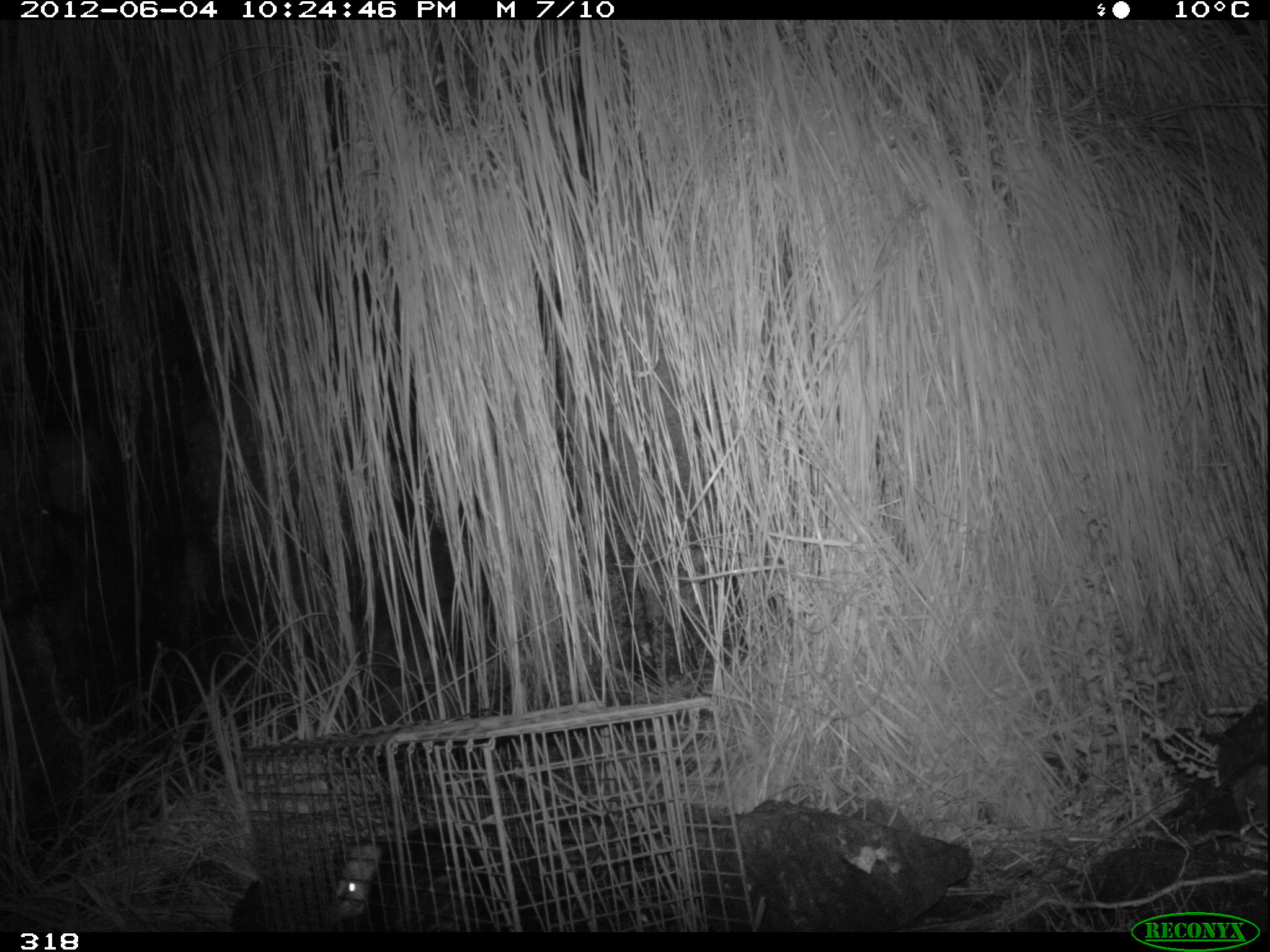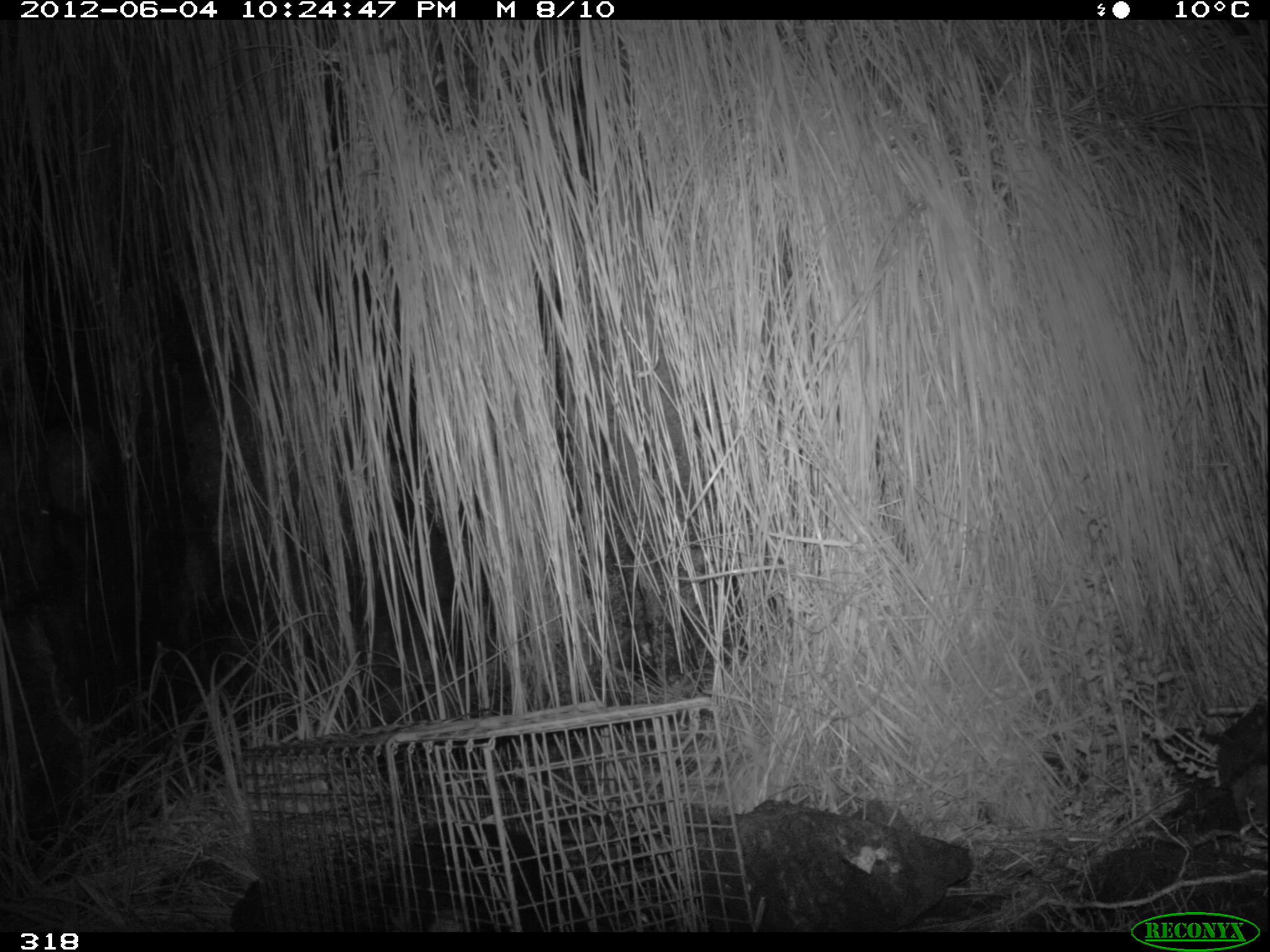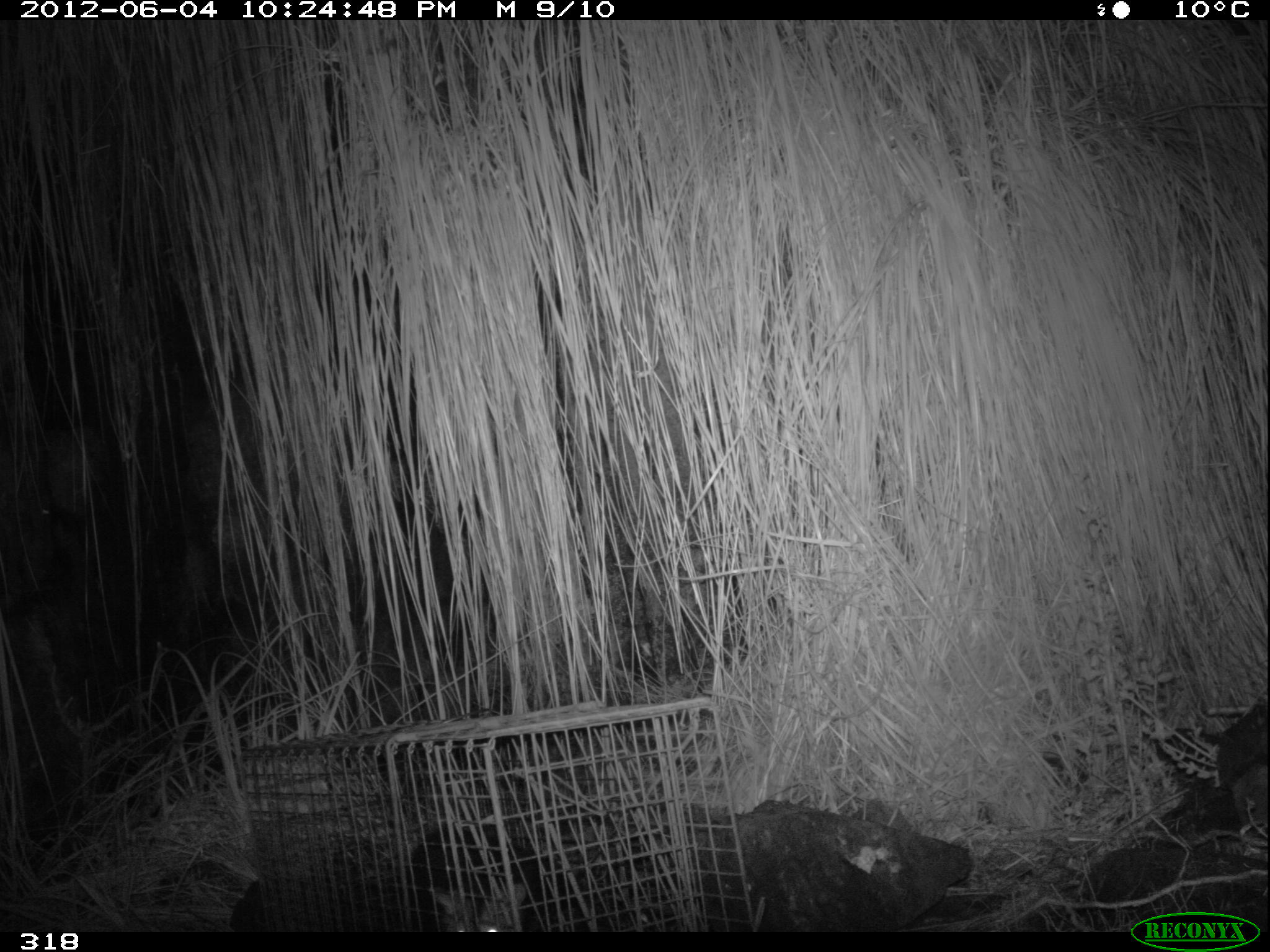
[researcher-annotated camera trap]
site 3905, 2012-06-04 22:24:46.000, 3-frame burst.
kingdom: Animalia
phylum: Chordata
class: Mammalia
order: Didelphimorphia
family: Didelphidae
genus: Didelphis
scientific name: Didelphis pernigra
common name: andean white-eared opossum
Didelphis pernigra (andean white-eared opossum).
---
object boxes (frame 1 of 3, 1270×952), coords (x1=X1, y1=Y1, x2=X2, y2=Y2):
didelphis pernigra: (x1=329, y1=822, x2=613, y2=932)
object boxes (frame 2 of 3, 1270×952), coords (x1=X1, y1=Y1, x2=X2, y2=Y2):
didelphis pernigra: (x1=380, y1=815, x2=601, y2=932)